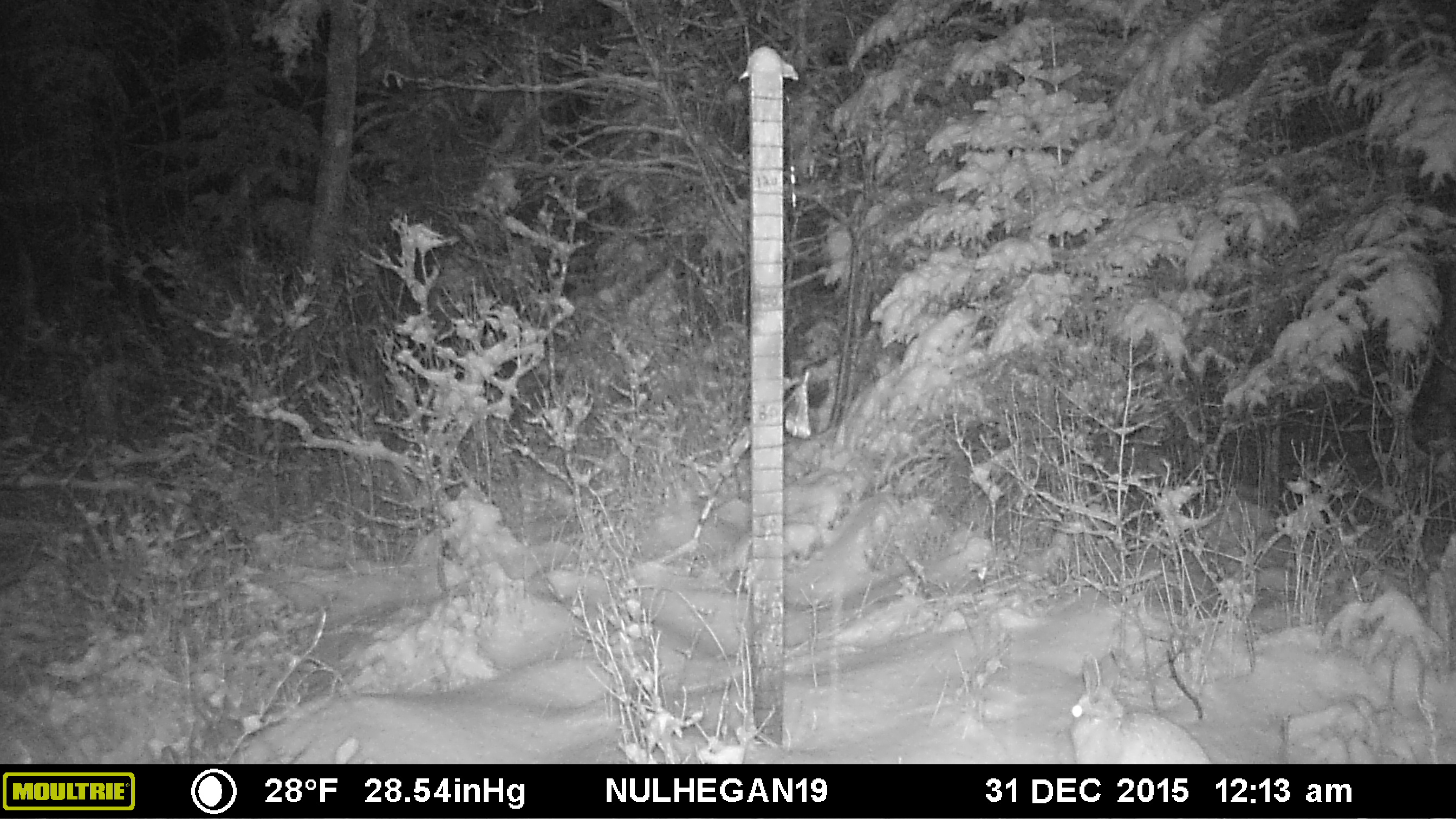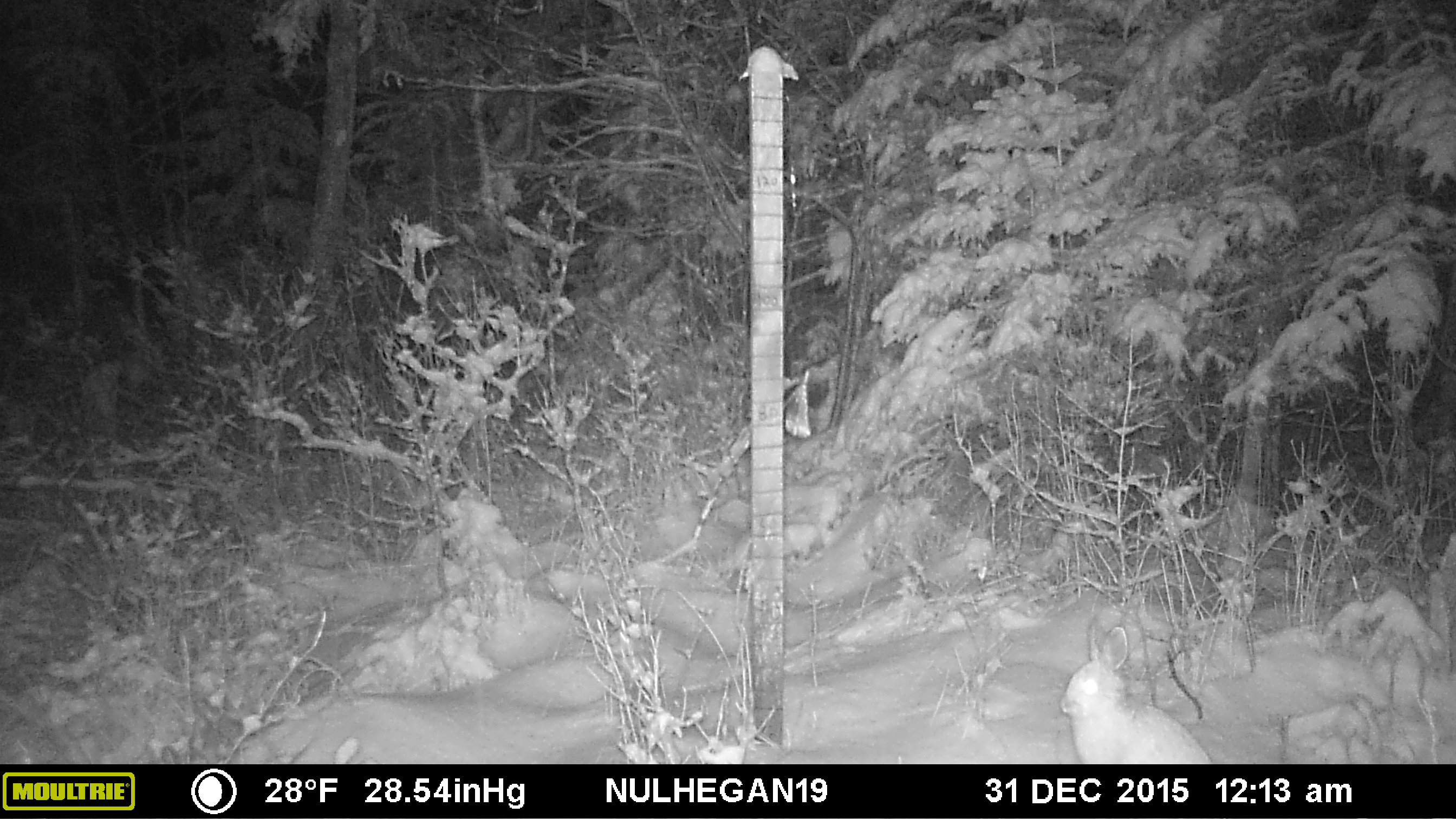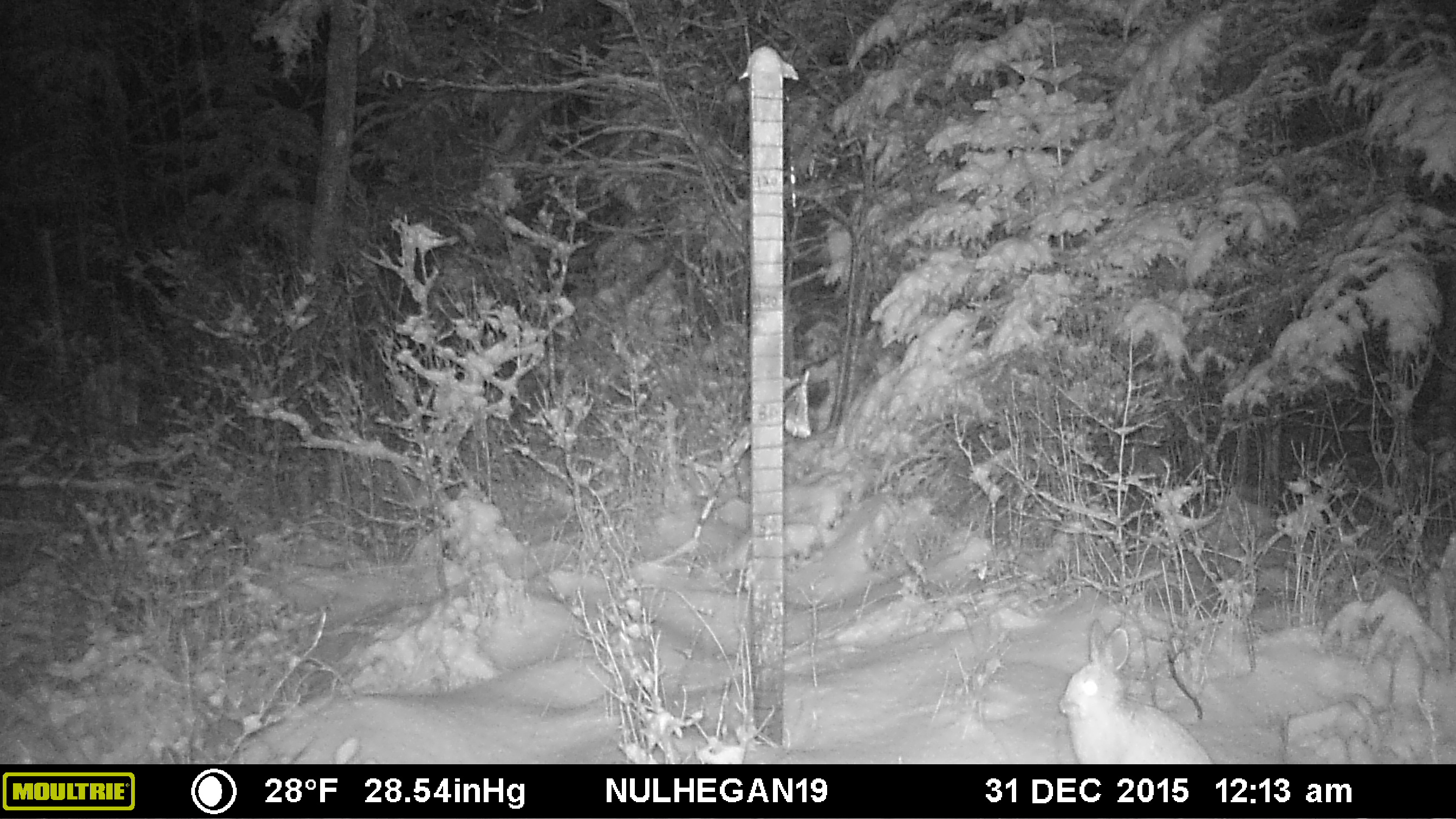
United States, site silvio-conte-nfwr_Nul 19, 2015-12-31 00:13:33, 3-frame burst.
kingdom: Animalia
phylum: Chordata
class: Mammalia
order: Lagomorpha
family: Leporidae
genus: Lepus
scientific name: Lepus americanus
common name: snowshoe hare